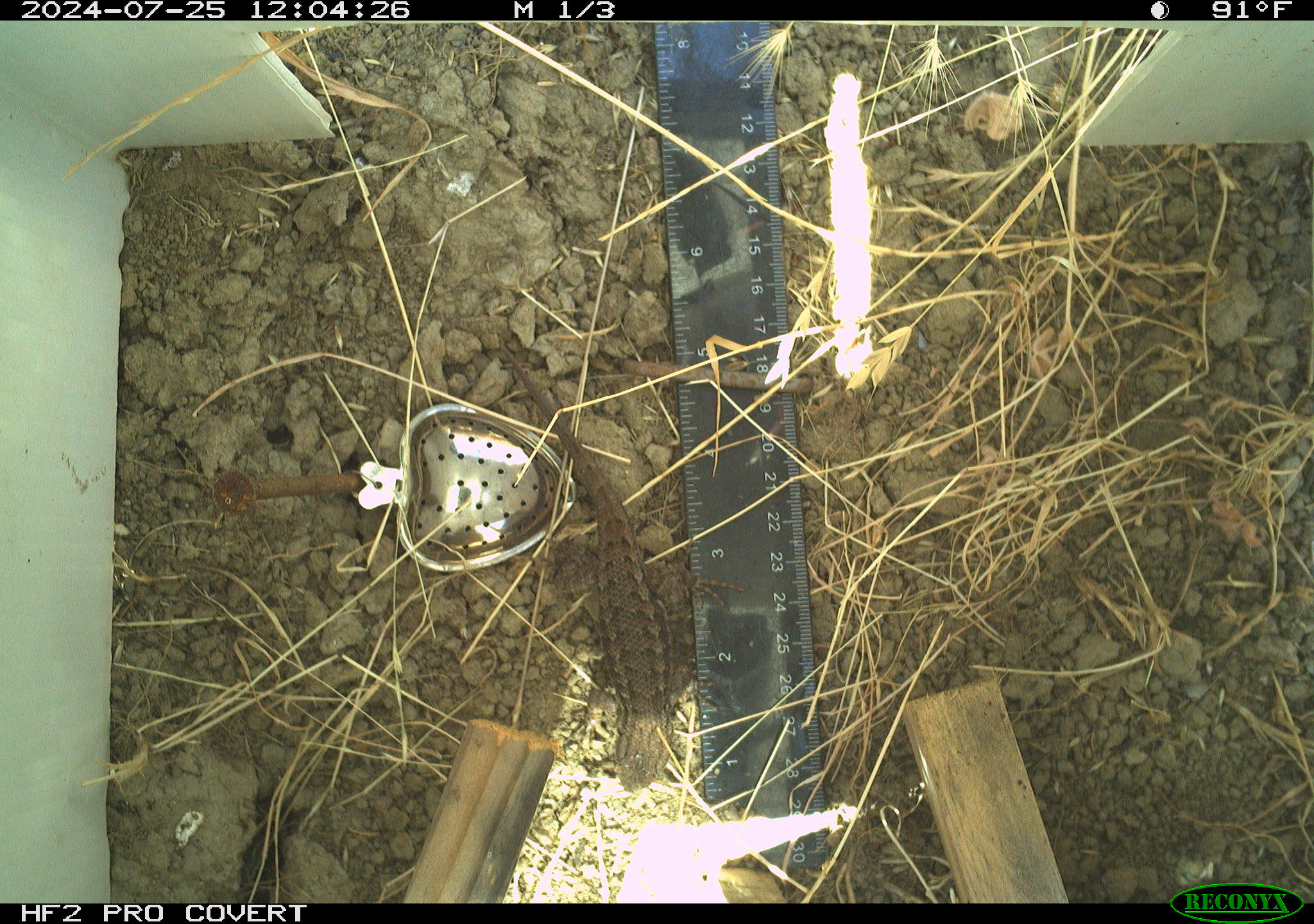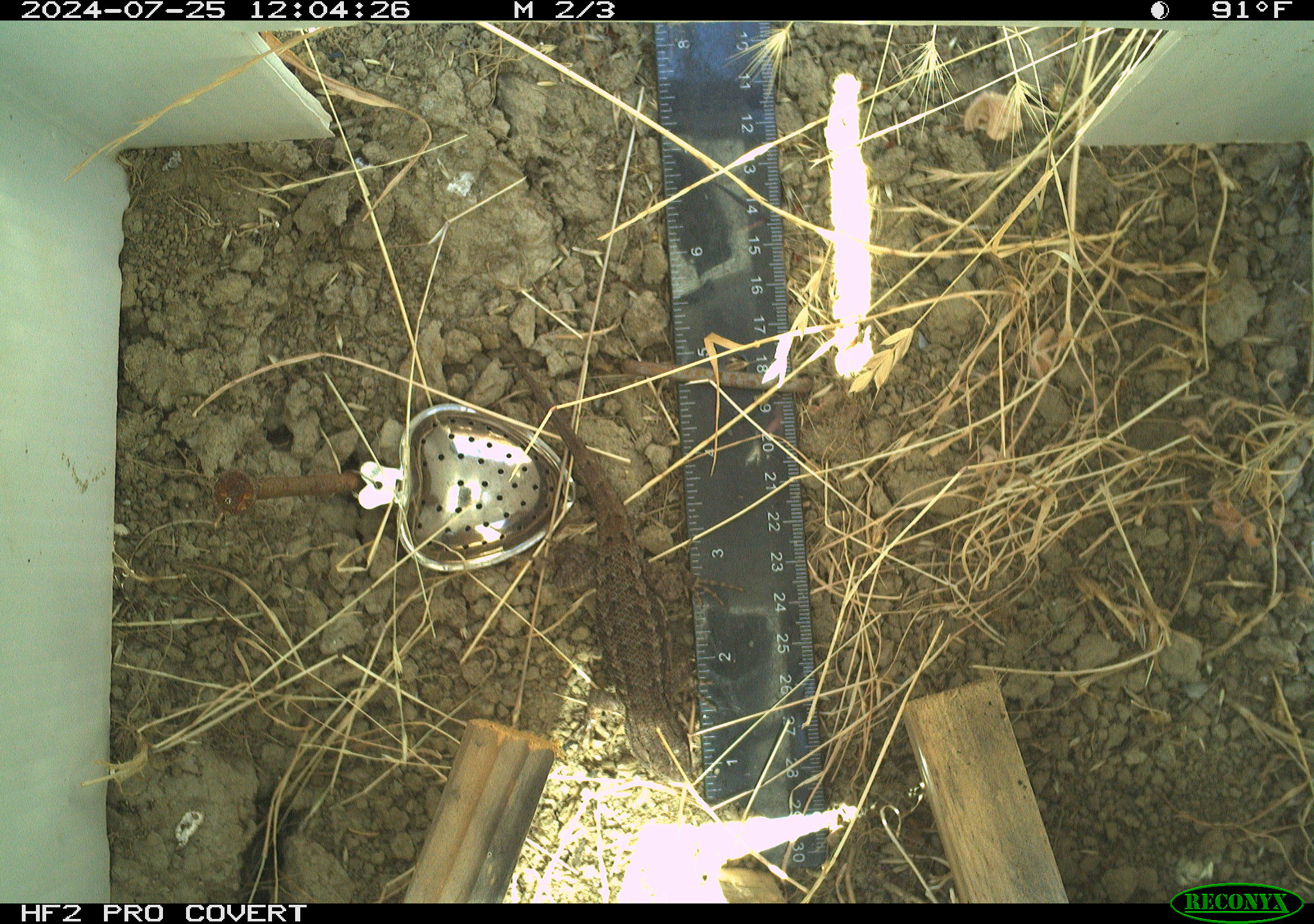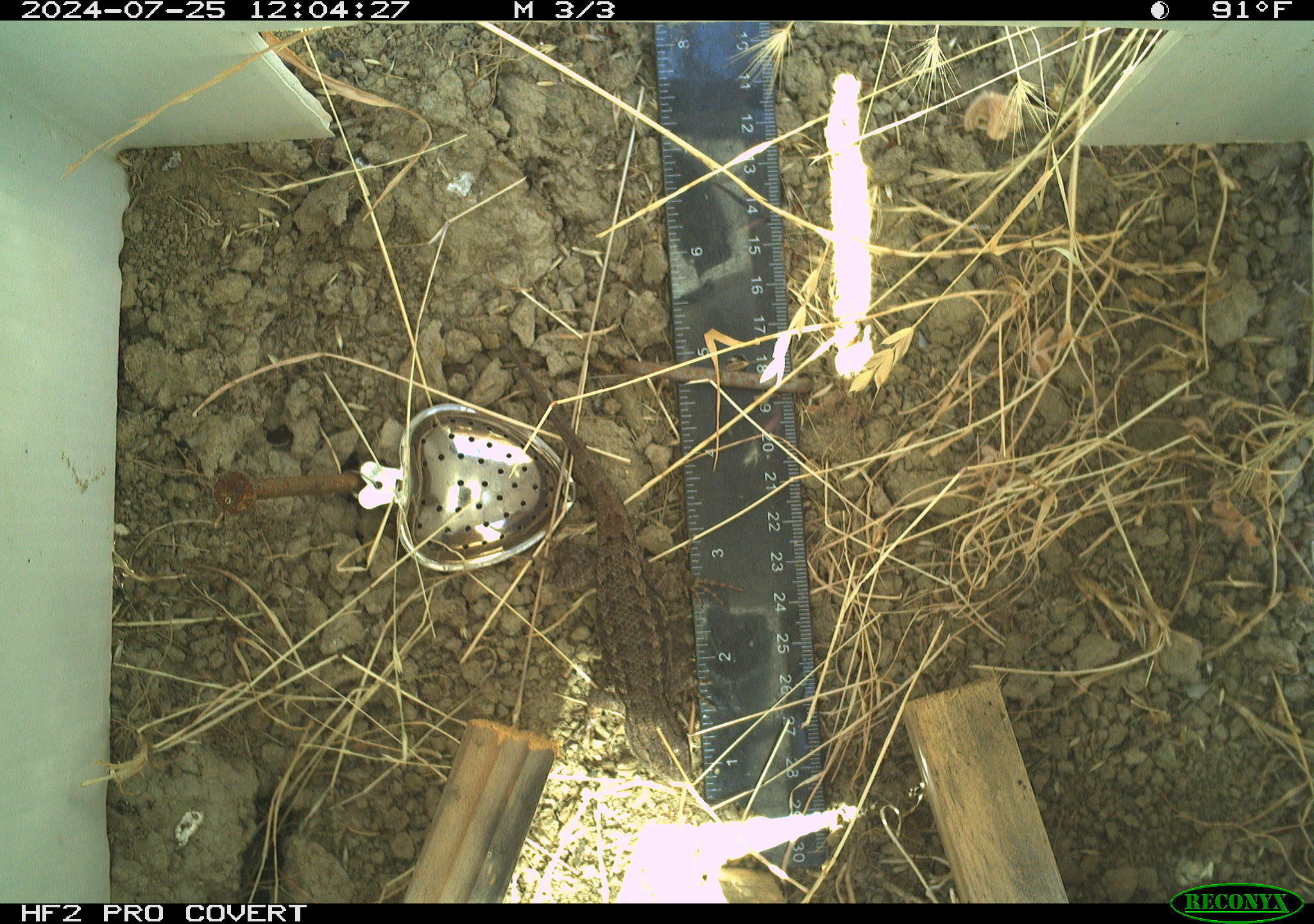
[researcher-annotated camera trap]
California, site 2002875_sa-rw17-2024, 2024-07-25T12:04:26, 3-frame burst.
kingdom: Animalia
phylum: Chordata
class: Reptilia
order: Squamata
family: Phrynosomatidae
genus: Sceloporus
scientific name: Sceloporus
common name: spiny lizards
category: sceloporus species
Sceloporus species (spiny lizards) (Sceloporus).